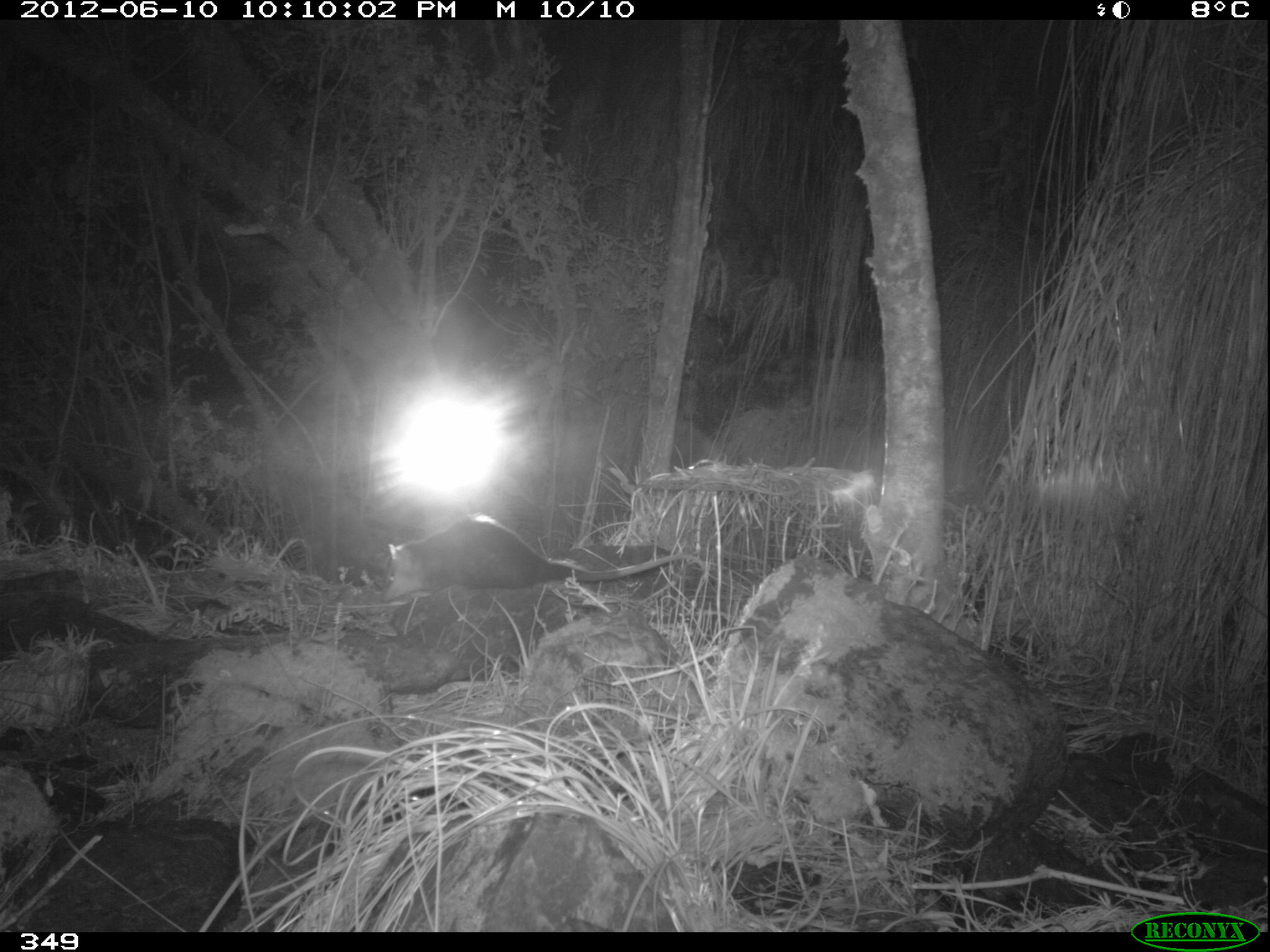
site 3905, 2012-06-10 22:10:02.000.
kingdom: Animalia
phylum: Chordata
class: Mammalia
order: Didelphimorphia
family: Didelphidae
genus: Didelphis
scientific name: Didelphis pernigra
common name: andean white-eared opossum